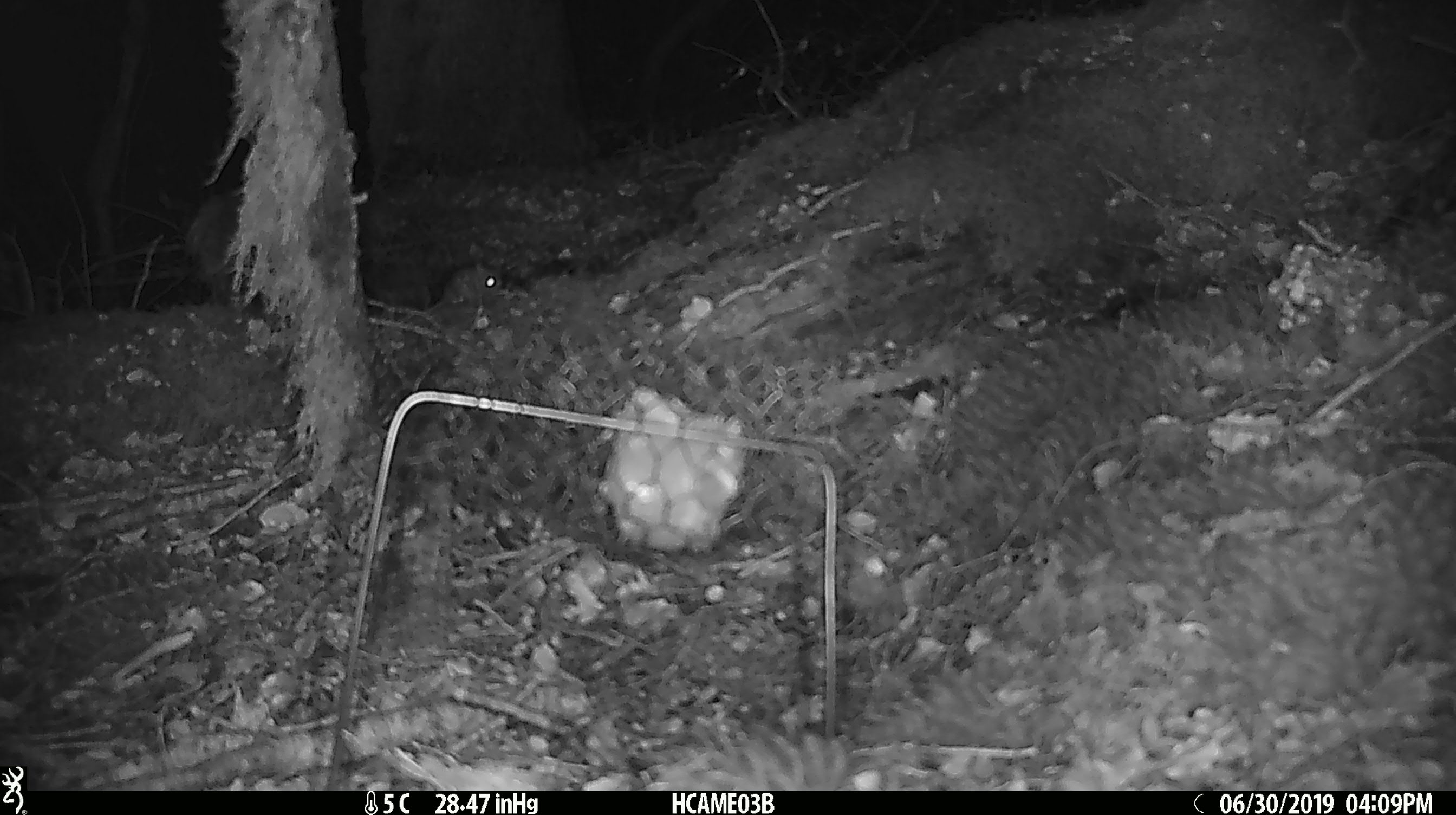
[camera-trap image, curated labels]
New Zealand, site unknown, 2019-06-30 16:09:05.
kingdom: Animalia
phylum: Chordata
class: Mammalia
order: Rodentia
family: Muridae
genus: Mus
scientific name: Mus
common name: mouse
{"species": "mouse (Mus)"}